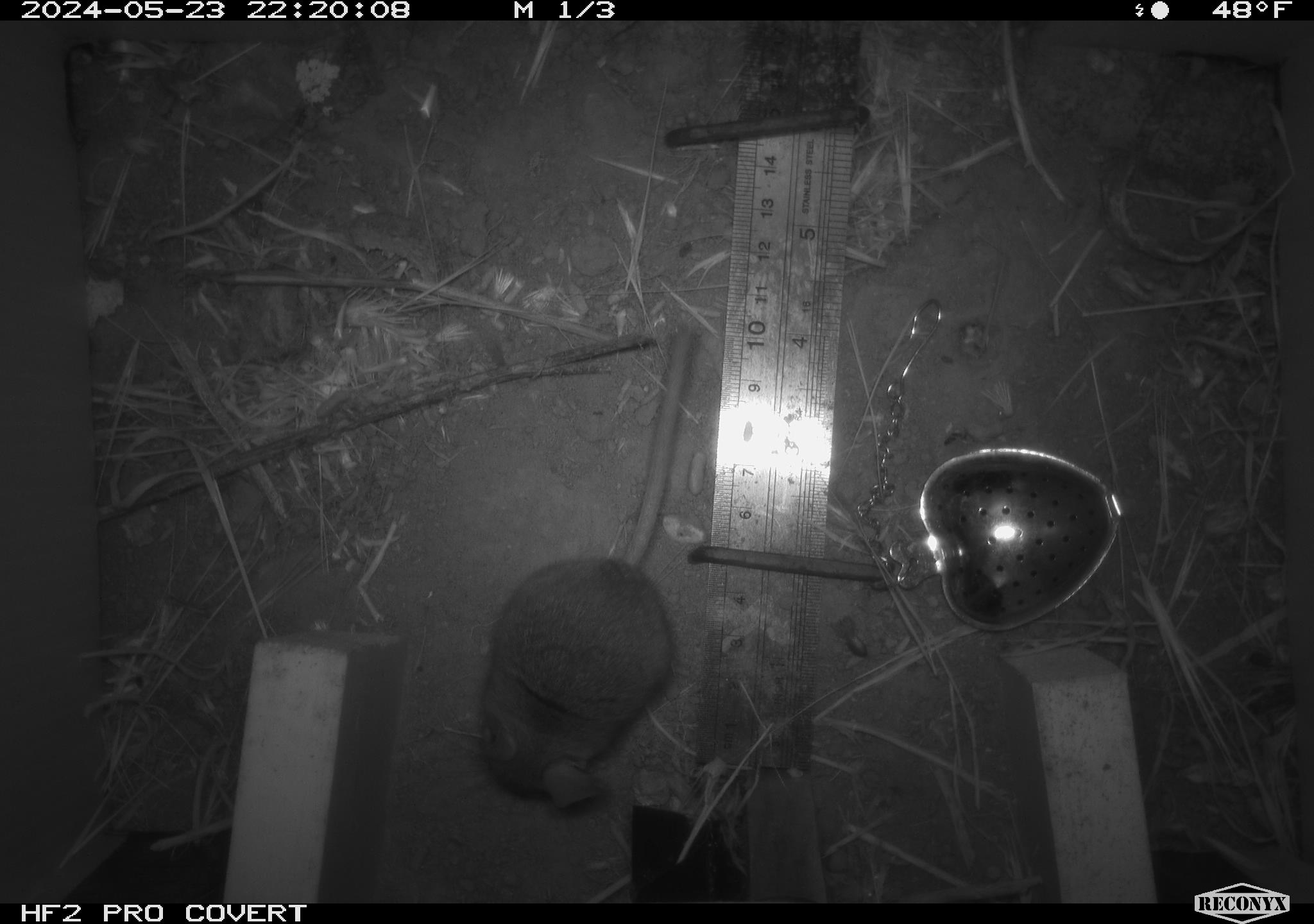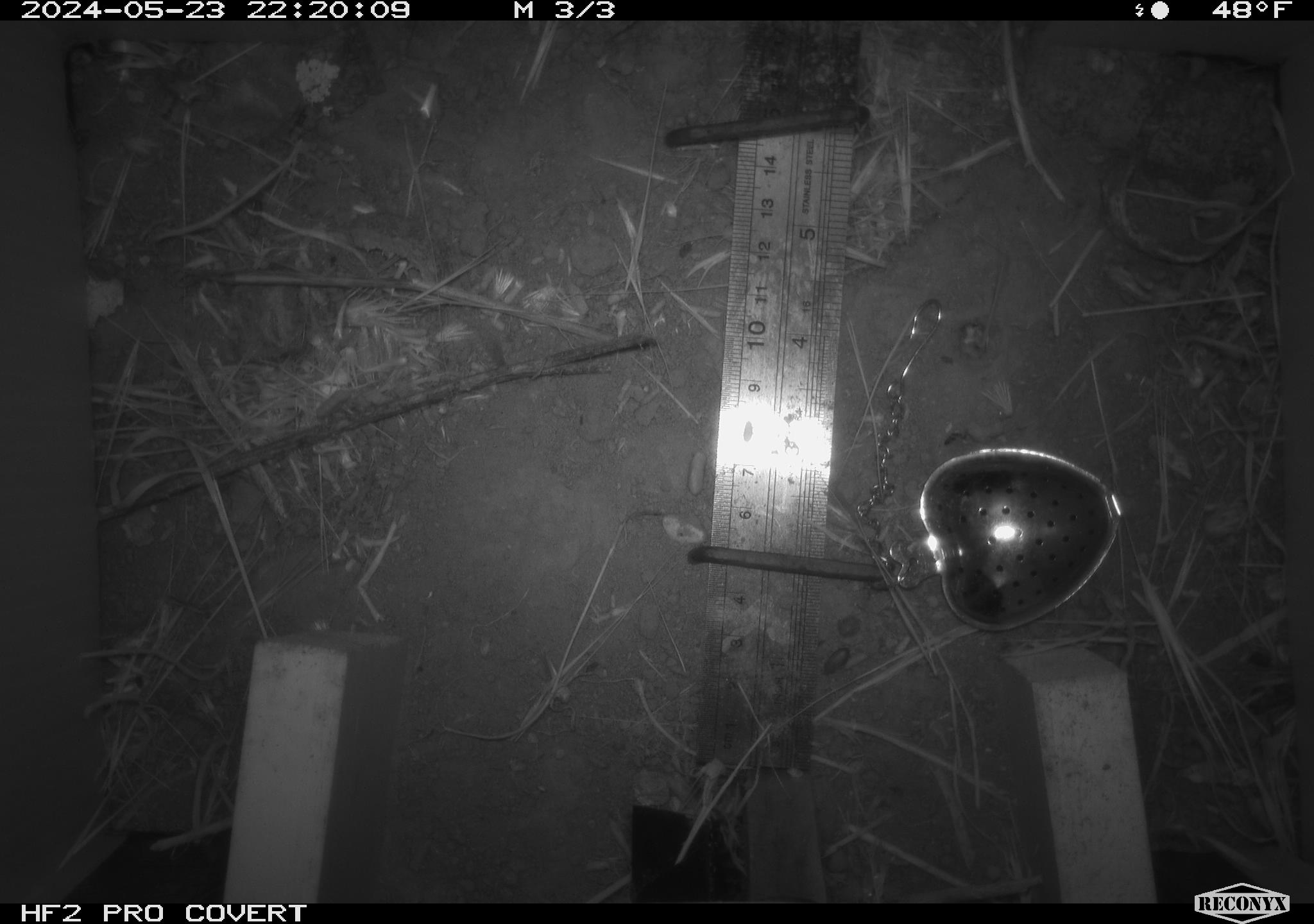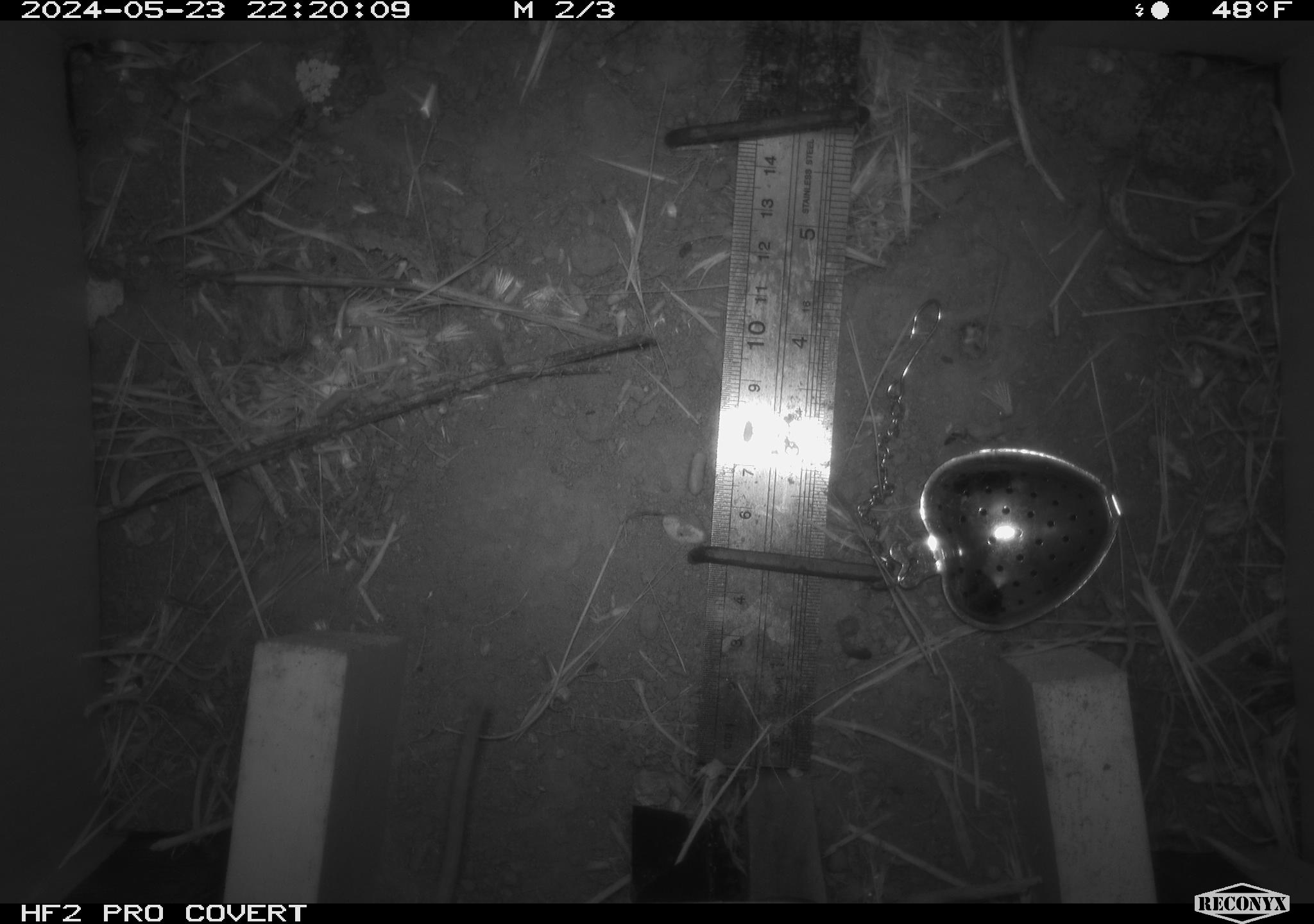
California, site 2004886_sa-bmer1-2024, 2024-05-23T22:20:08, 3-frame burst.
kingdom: Animalia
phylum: Chordata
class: Mammalia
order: Rodentia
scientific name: Rodentia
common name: mouse species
Mouse species (Rodentia).